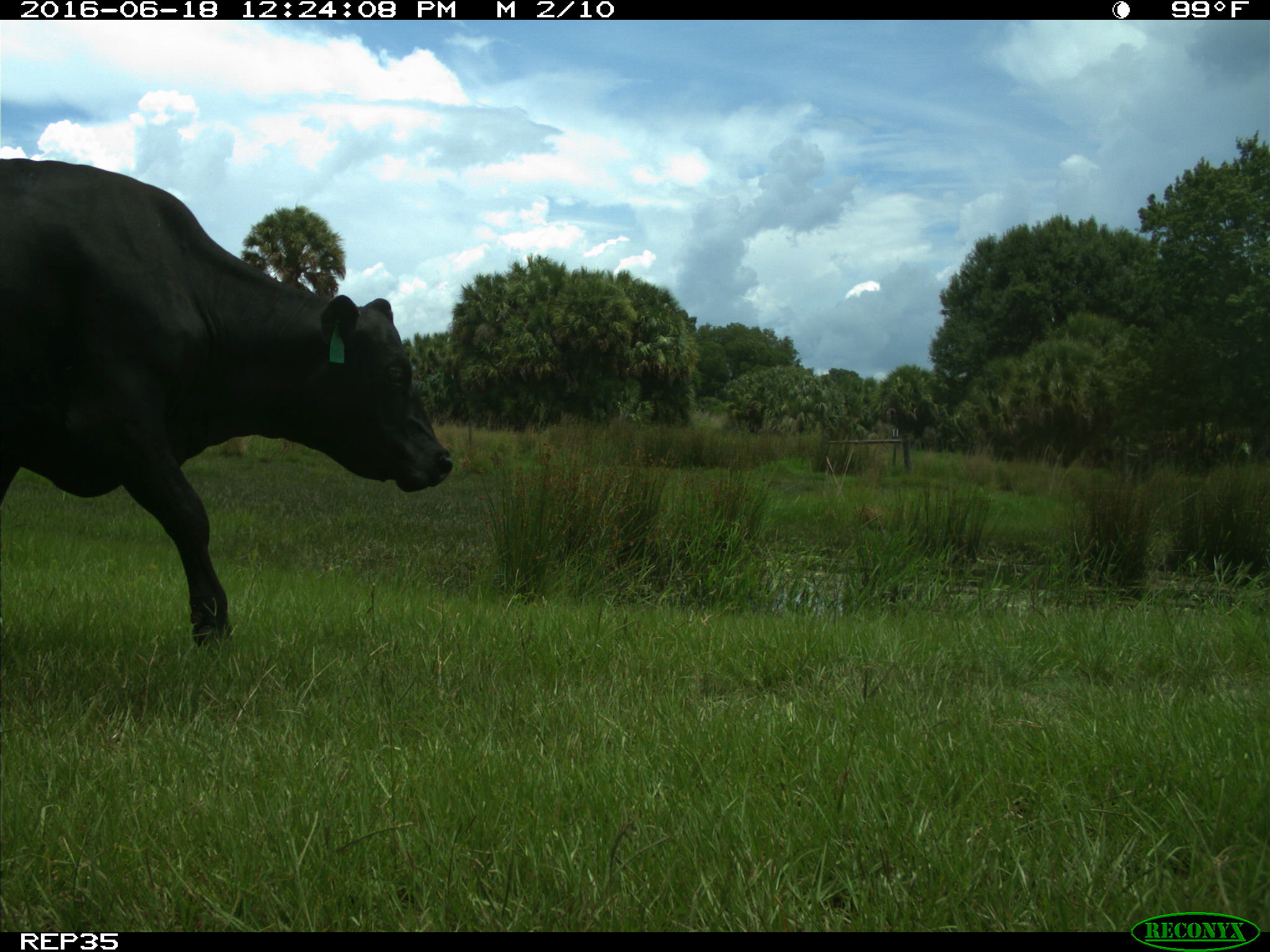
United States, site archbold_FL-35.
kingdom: Animalia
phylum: Chordata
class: Mammalia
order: Artiodactyla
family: Bovidae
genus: Bos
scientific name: Bos taurus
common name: domestic cow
Bos taurus (domestic cow).